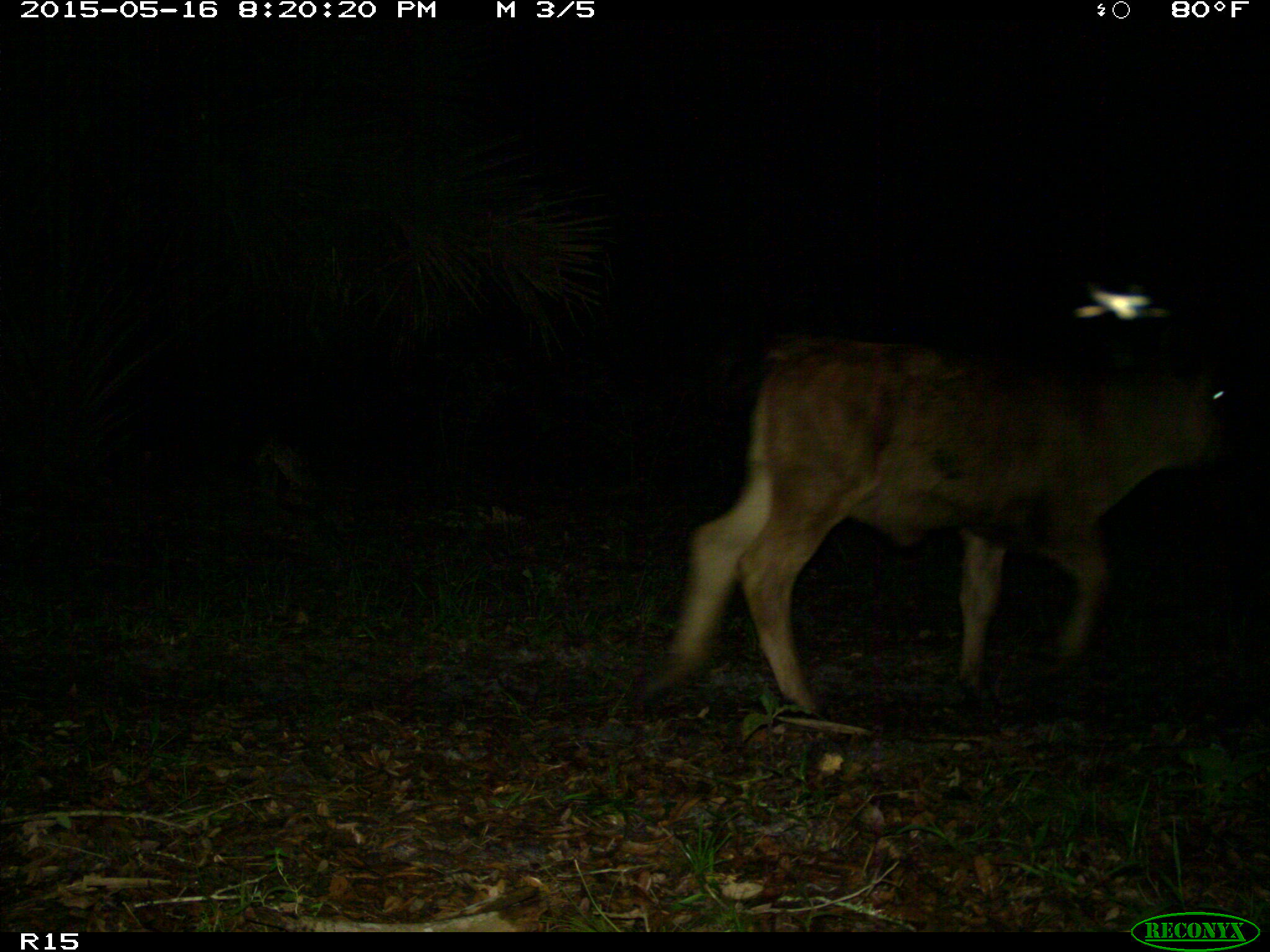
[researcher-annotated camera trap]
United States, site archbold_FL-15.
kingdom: Animalia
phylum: Chordata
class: Mammalia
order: Artiodactyla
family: Bovidae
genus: Bos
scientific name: Bos taurus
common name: domestic cow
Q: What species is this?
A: Bos taurus (domestic cow).